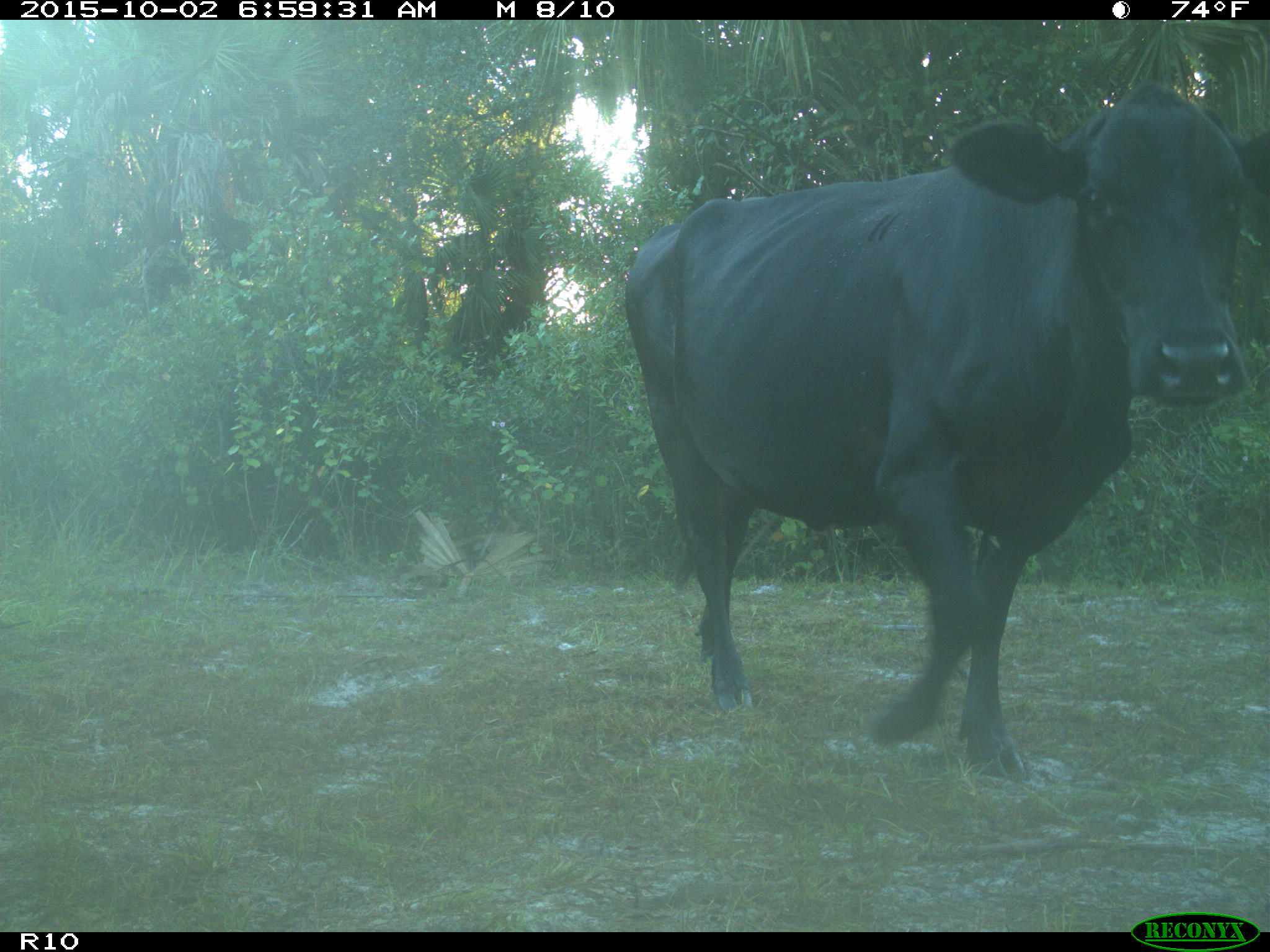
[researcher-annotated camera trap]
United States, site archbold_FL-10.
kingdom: Animalia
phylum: Chordata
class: Mammalia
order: Artiodactyla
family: Bovidae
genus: Bos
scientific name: Bos taurus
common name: domestic cow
Bos taurus (domestic cow).